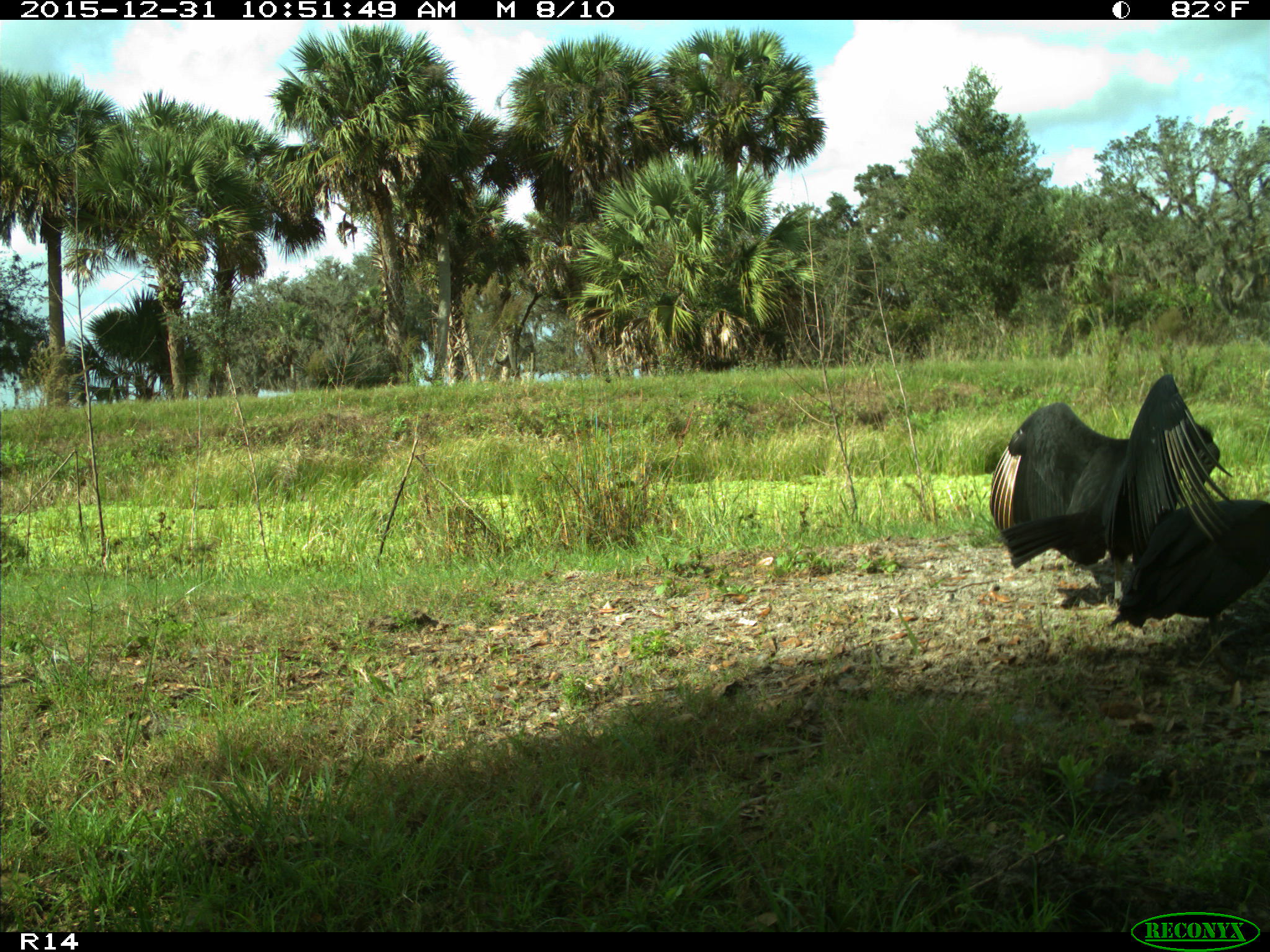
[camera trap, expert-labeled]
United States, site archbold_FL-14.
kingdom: Animalia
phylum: Chordata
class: Aves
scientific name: Aves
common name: birds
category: unidentified bird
Unidentified bird (birds) (Aves).